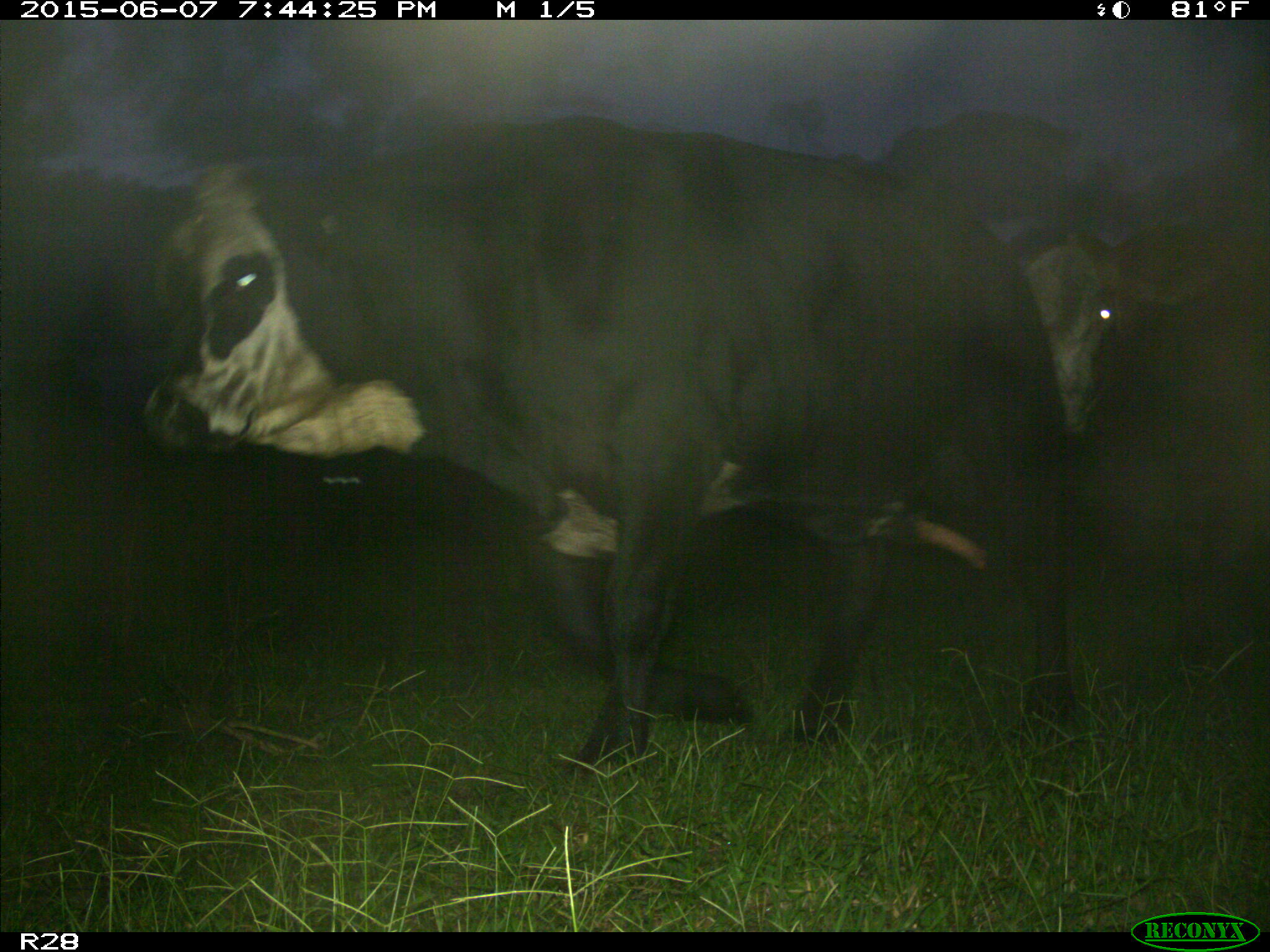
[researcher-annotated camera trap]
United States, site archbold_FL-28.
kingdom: Animalia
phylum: Chordata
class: Mammalia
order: Artiodactyla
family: Bovidae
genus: Bos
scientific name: Bos taurus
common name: domestic cow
Bos taurus (domestic cow).